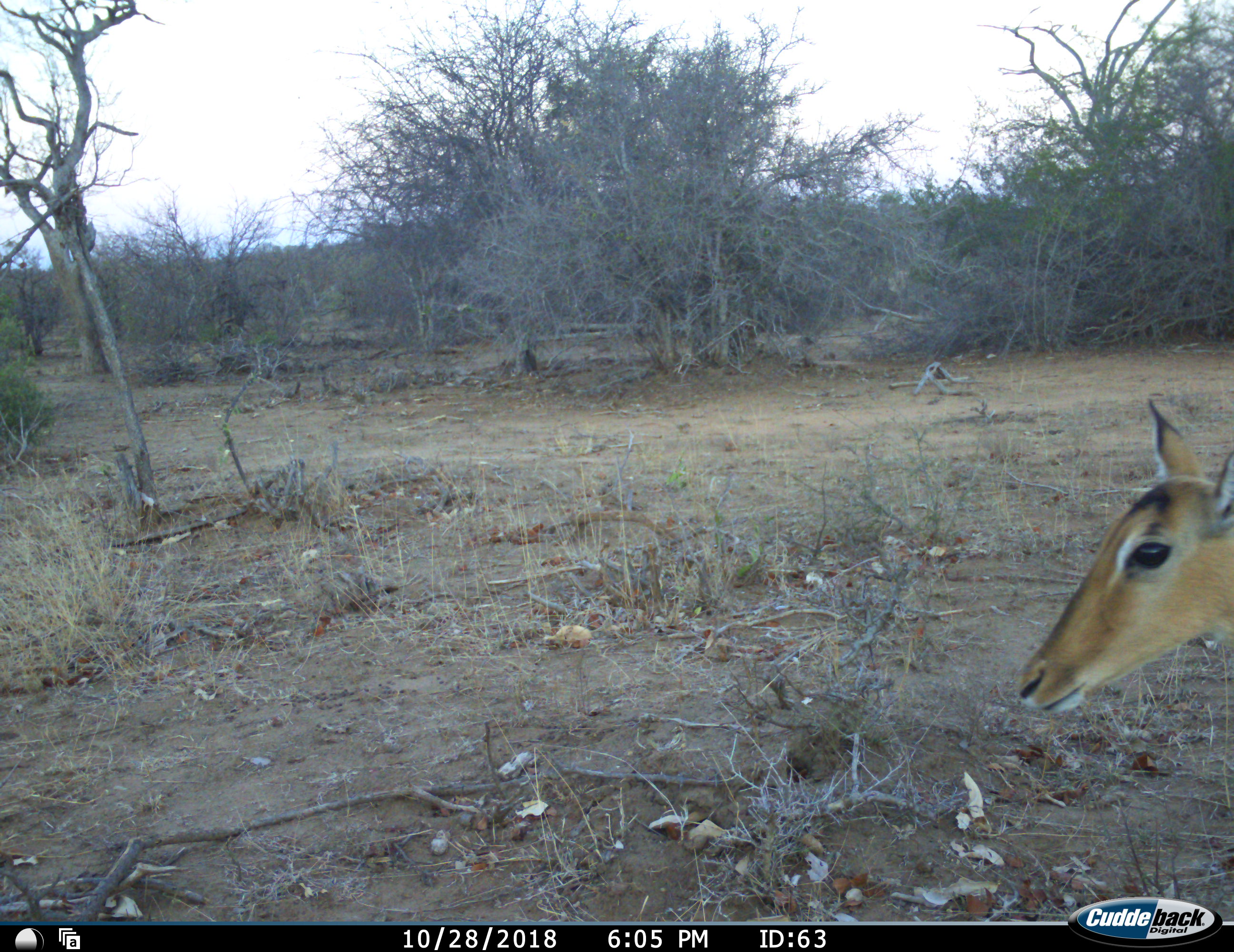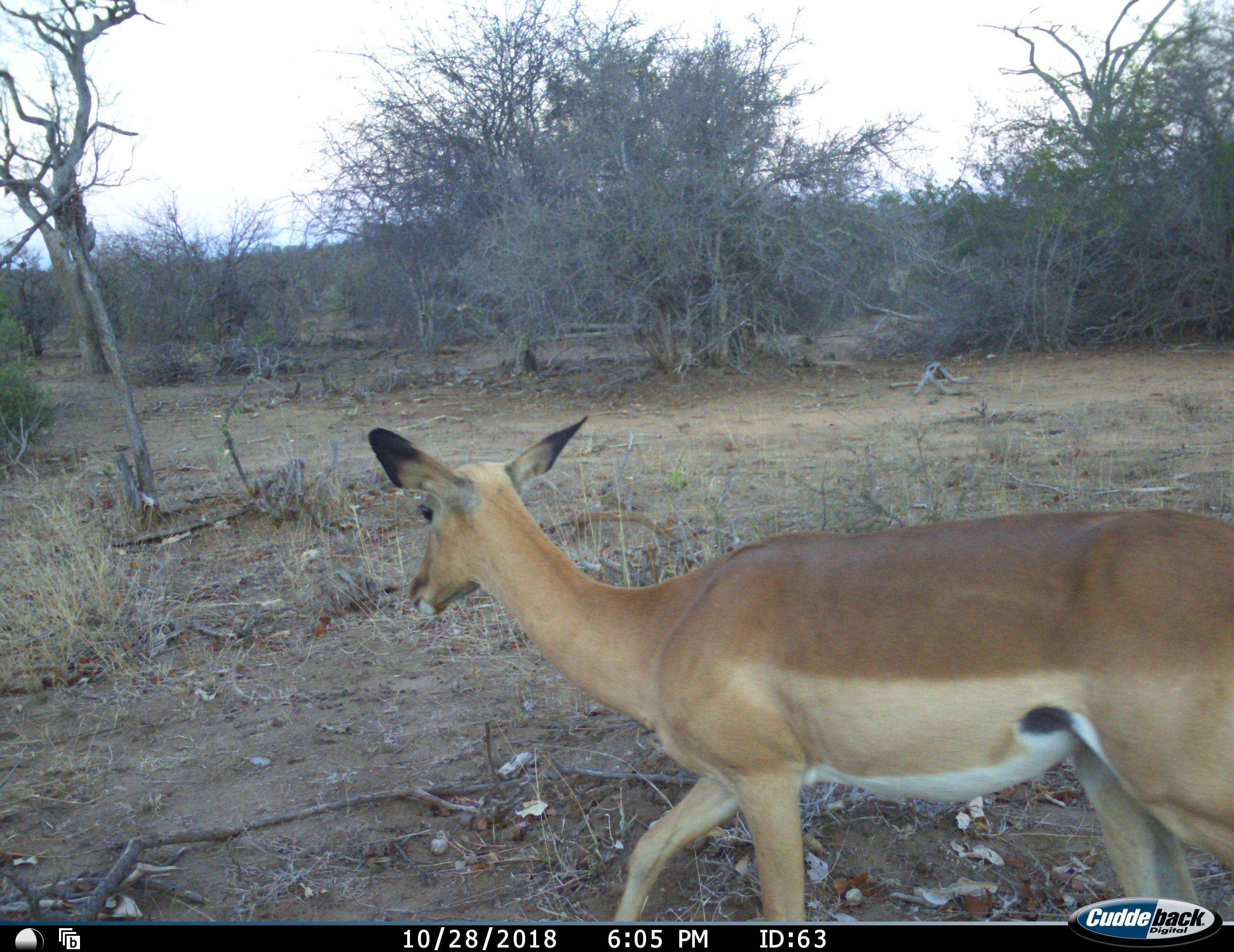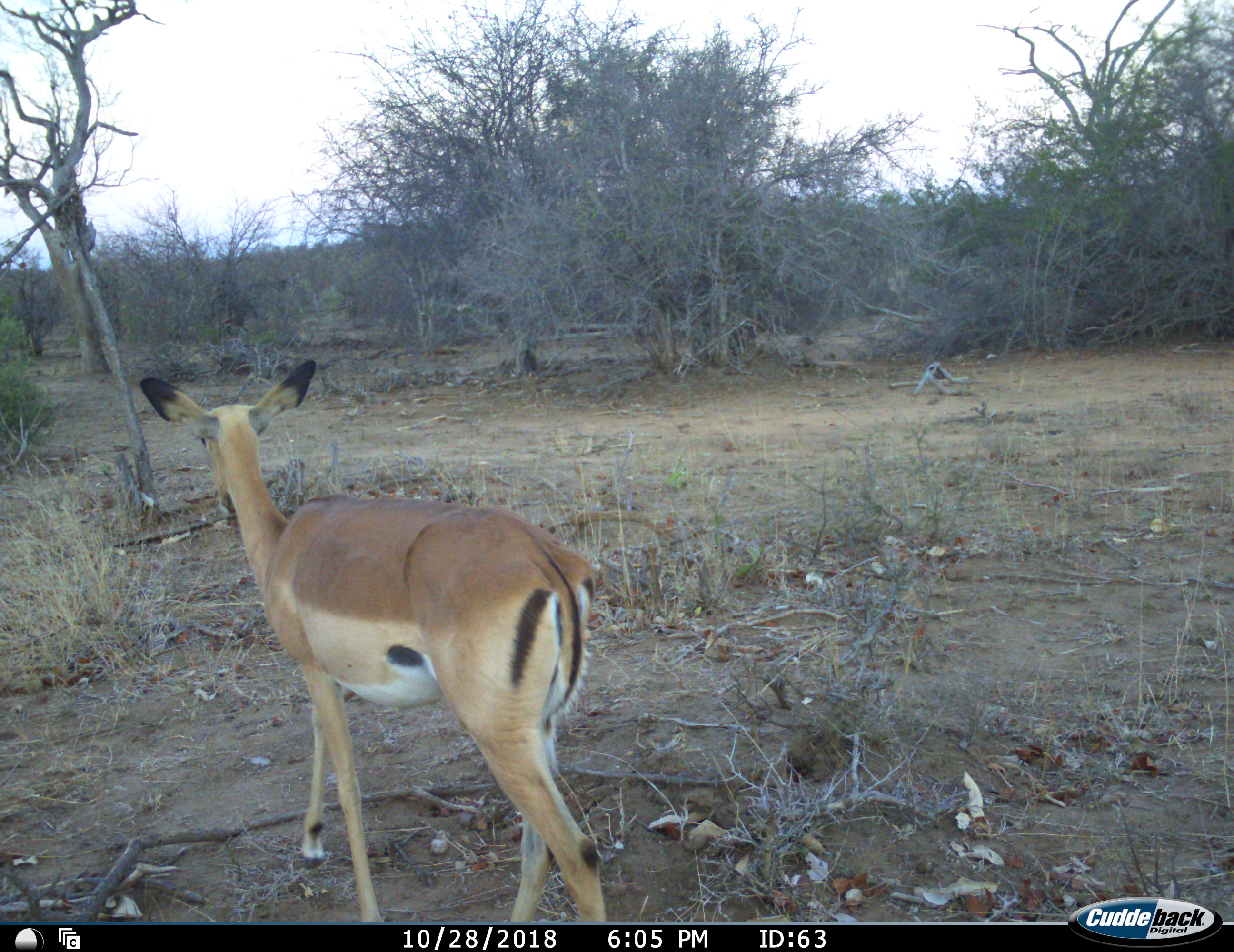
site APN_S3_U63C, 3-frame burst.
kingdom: Animalia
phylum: Chordata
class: Mammalia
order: Artiodactyla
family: Bovidae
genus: Aepyceros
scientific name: Aepyceros melampus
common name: impala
Impala (Aepyceros melampus), count 1. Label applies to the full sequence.